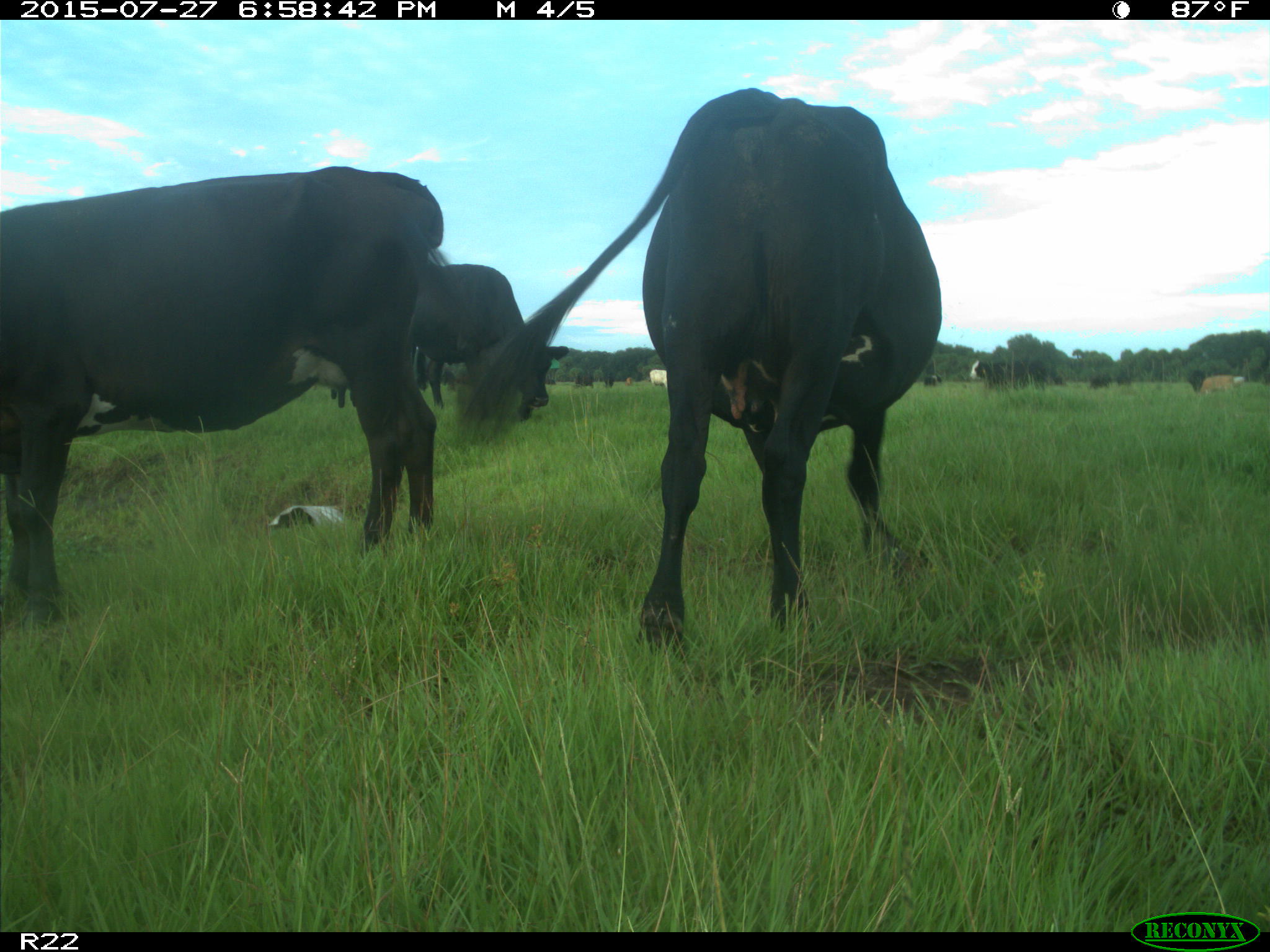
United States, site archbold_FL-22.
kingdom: Animalia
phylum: Chordata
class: Mammalia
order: Artiodactyla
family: Bovidae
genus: Bos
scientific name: Bos taurus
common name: domestic cow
Bos taurus (domestic cow).